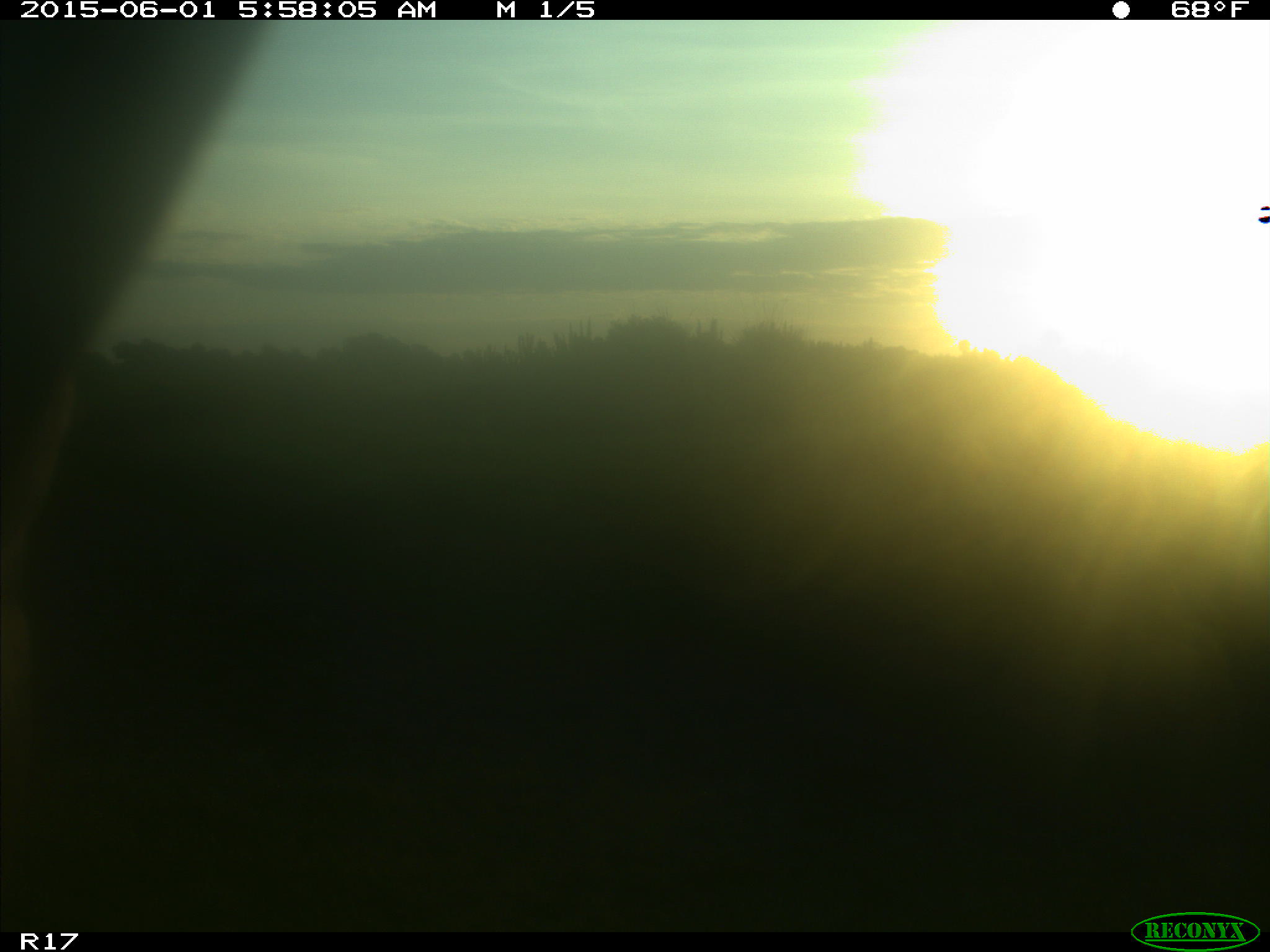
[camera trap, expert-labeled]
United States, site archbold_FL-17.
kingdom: Animalia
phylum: Chordata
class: Mammalia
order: Artiodactyla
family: Bovidae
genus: Bos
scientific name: Bos taurus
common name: domestic cow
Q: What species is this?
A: Bos taurus (domestic cow).